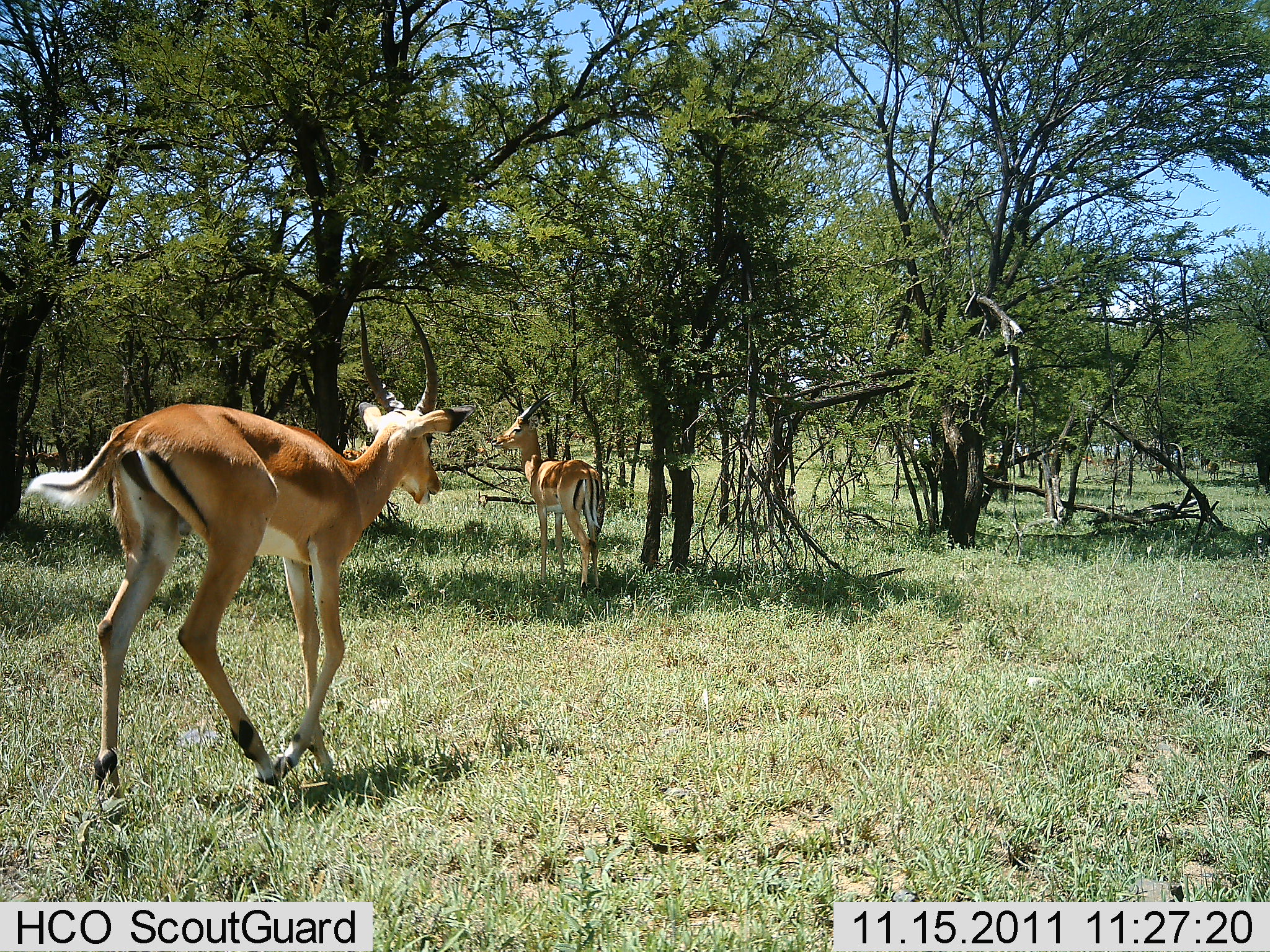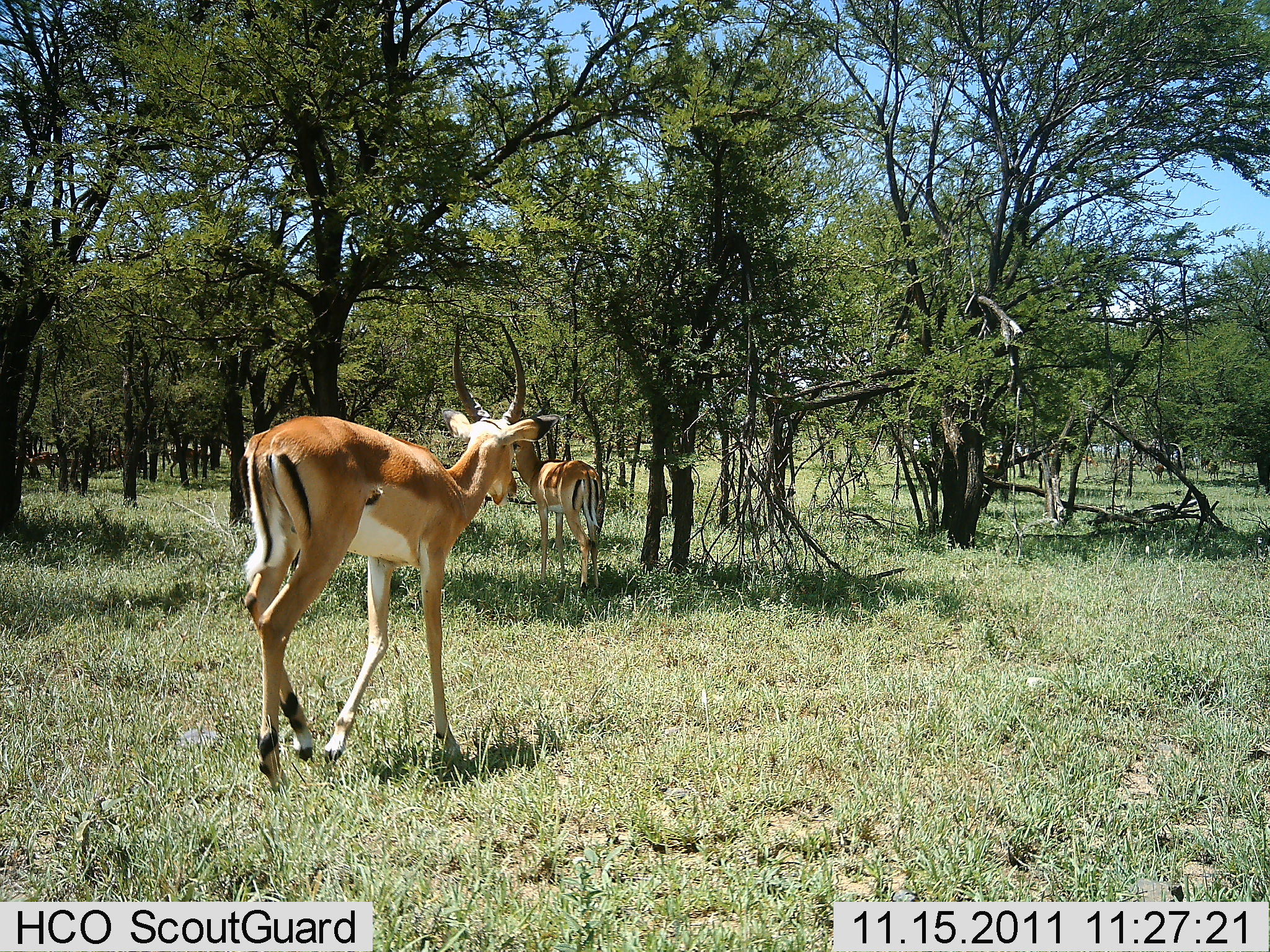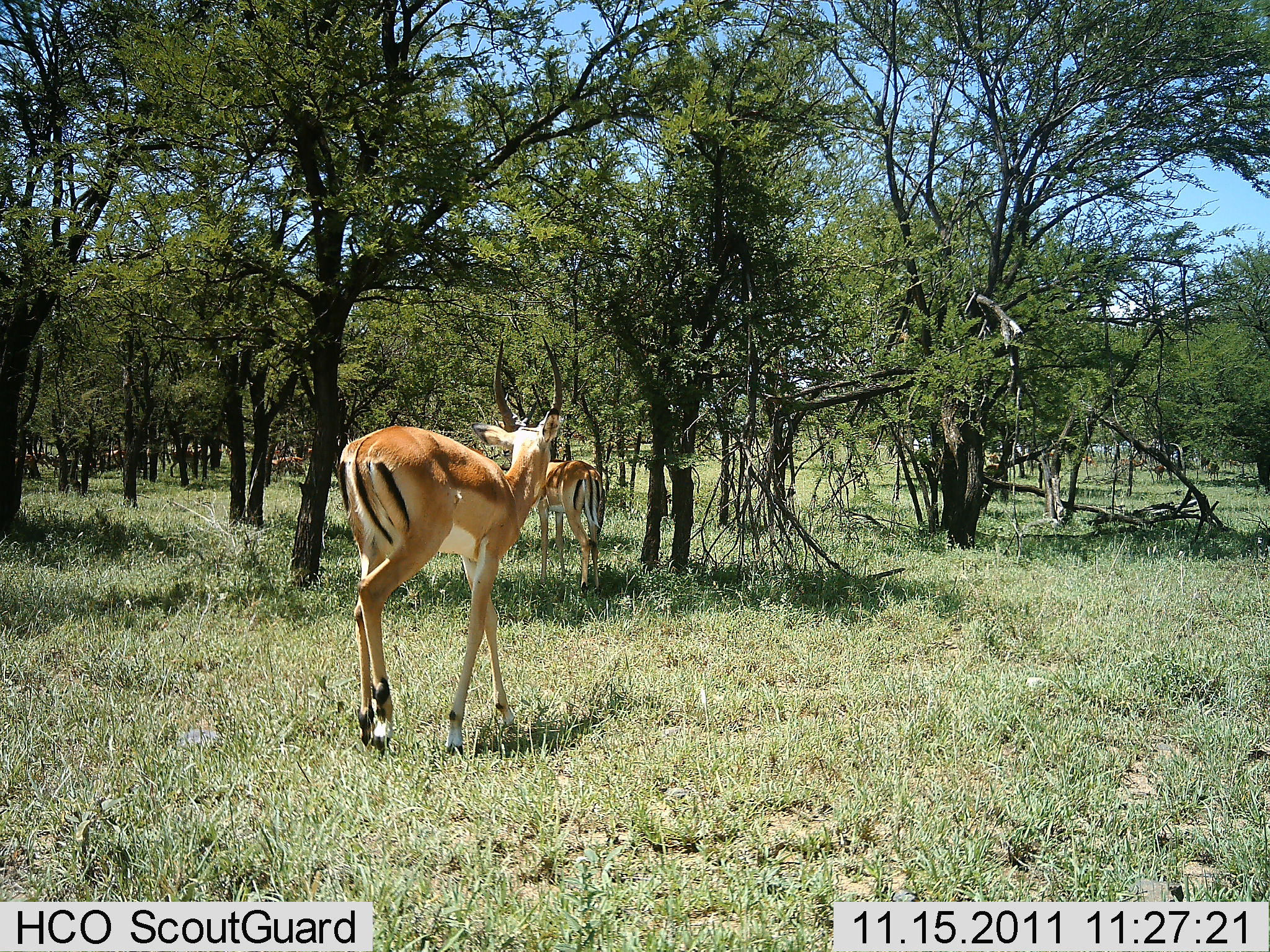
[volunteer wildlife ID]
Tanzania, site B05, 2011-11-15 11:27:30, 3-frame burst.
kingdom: Animalia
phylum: Chordata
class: Mammalia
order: Artiodactyla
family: Bovidae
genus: Nanger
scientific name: Nanger granti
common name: grant's gazelle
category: gazellegrants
Gazellegrants (grant's gazelle) (Nanger granti), count 2. Behavior (volunteer vote fractions): standing 58%, resting 0%, moving 75%, interacting 17%. Young present (vote fraction): 0%. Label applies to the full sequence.